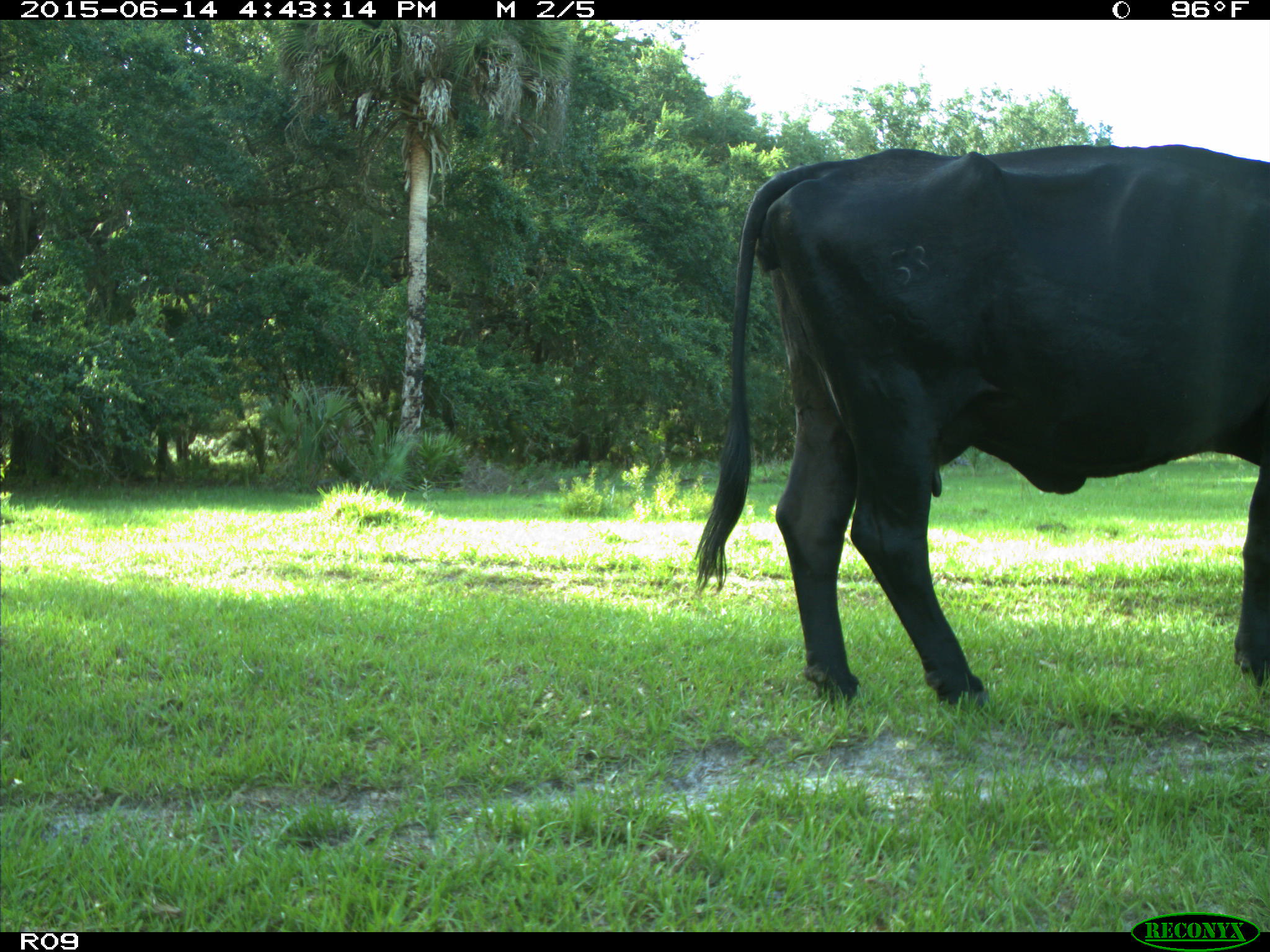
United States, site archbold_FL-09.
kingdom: Animalia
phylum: Chordata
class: Mammalia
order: Artiodactyla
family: Bovidae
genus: Bos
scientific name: Bos taurus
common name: domestic cow